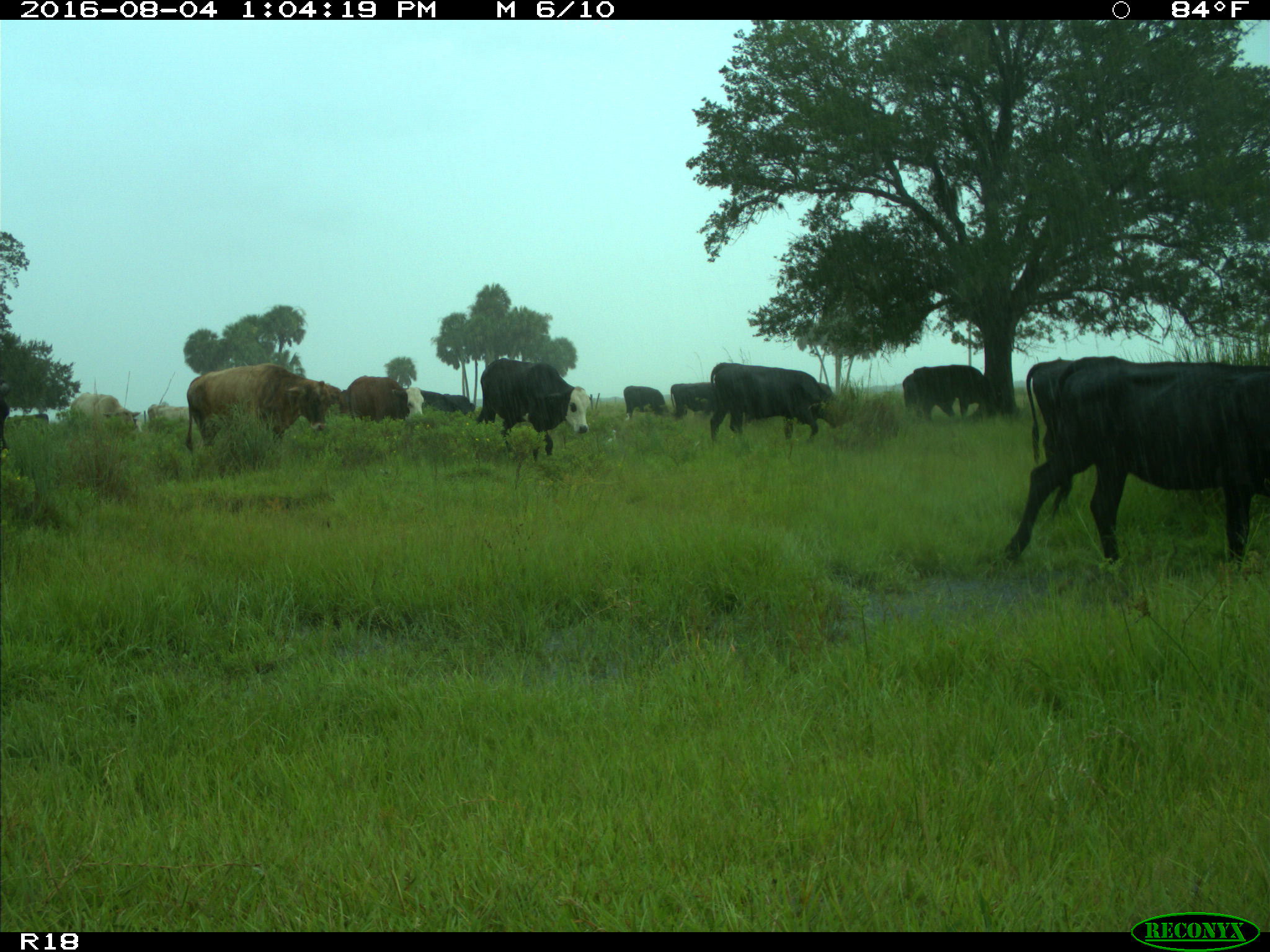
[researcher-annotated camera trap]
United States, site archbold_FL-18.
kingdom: Animalia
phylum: Chordata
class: Mammalia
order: Artiodactyla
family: Bovidae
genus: Bos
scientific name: Bos taurus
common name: domestic cow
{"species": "Bos taurus (domestic cow)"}